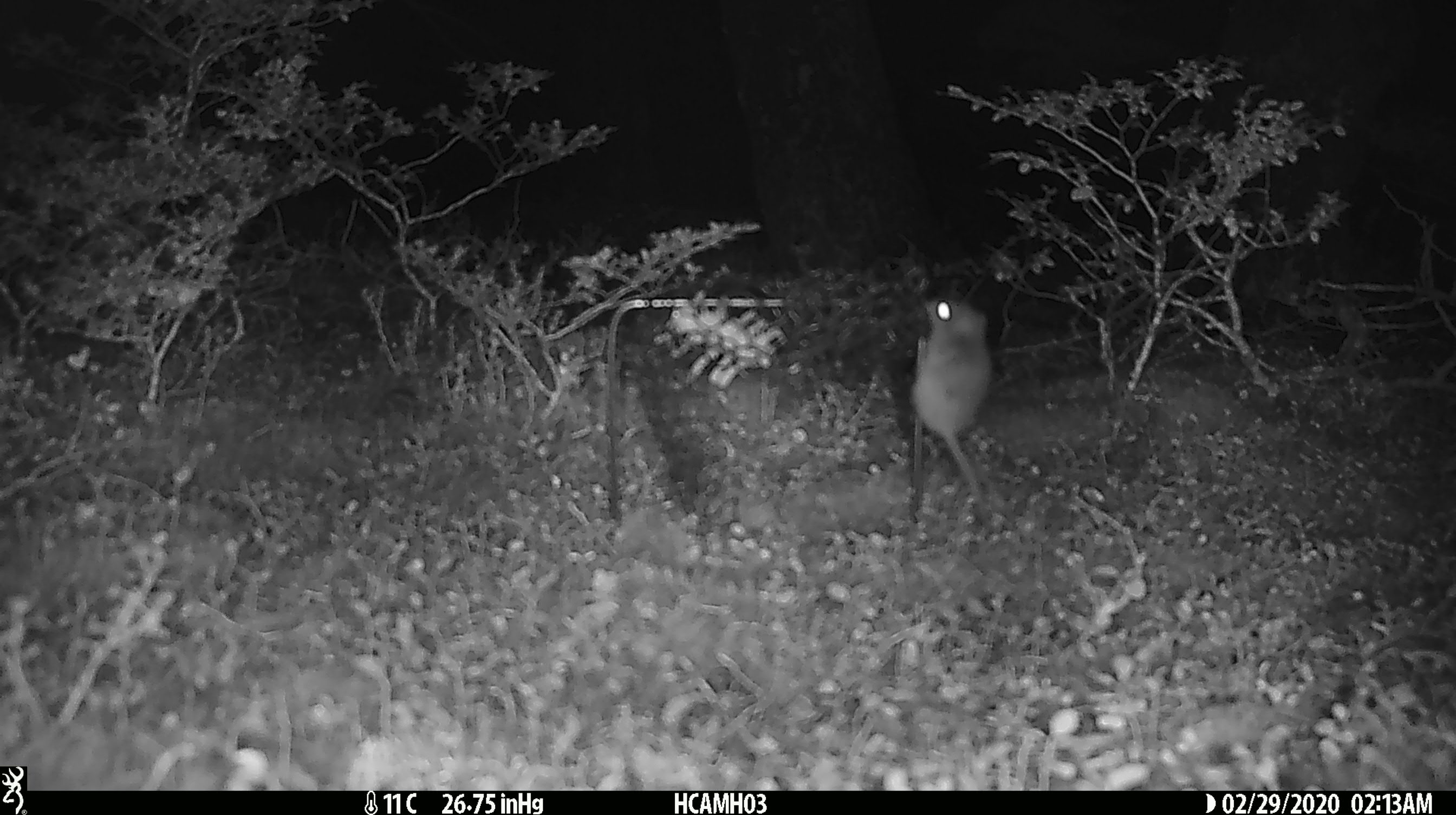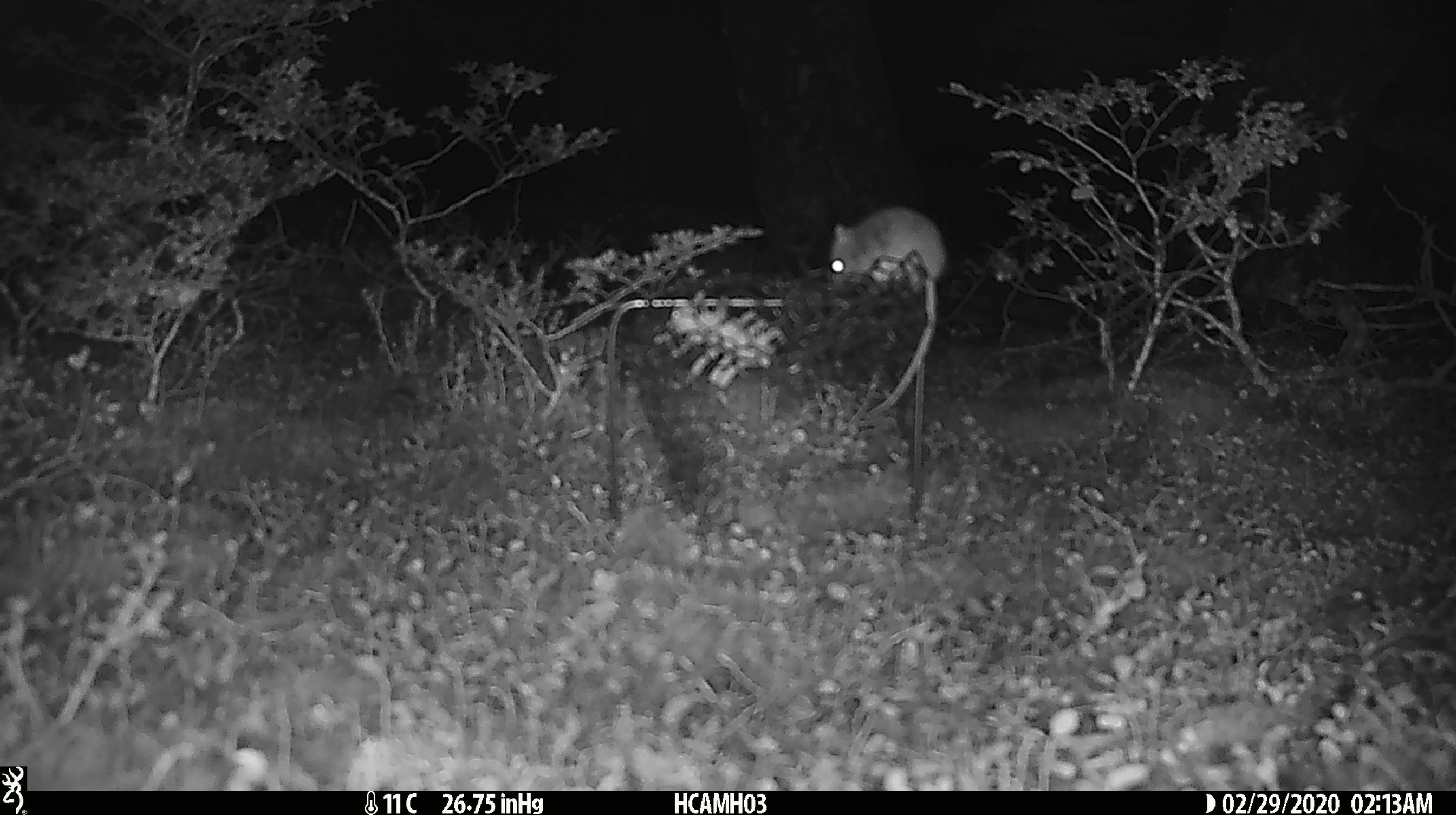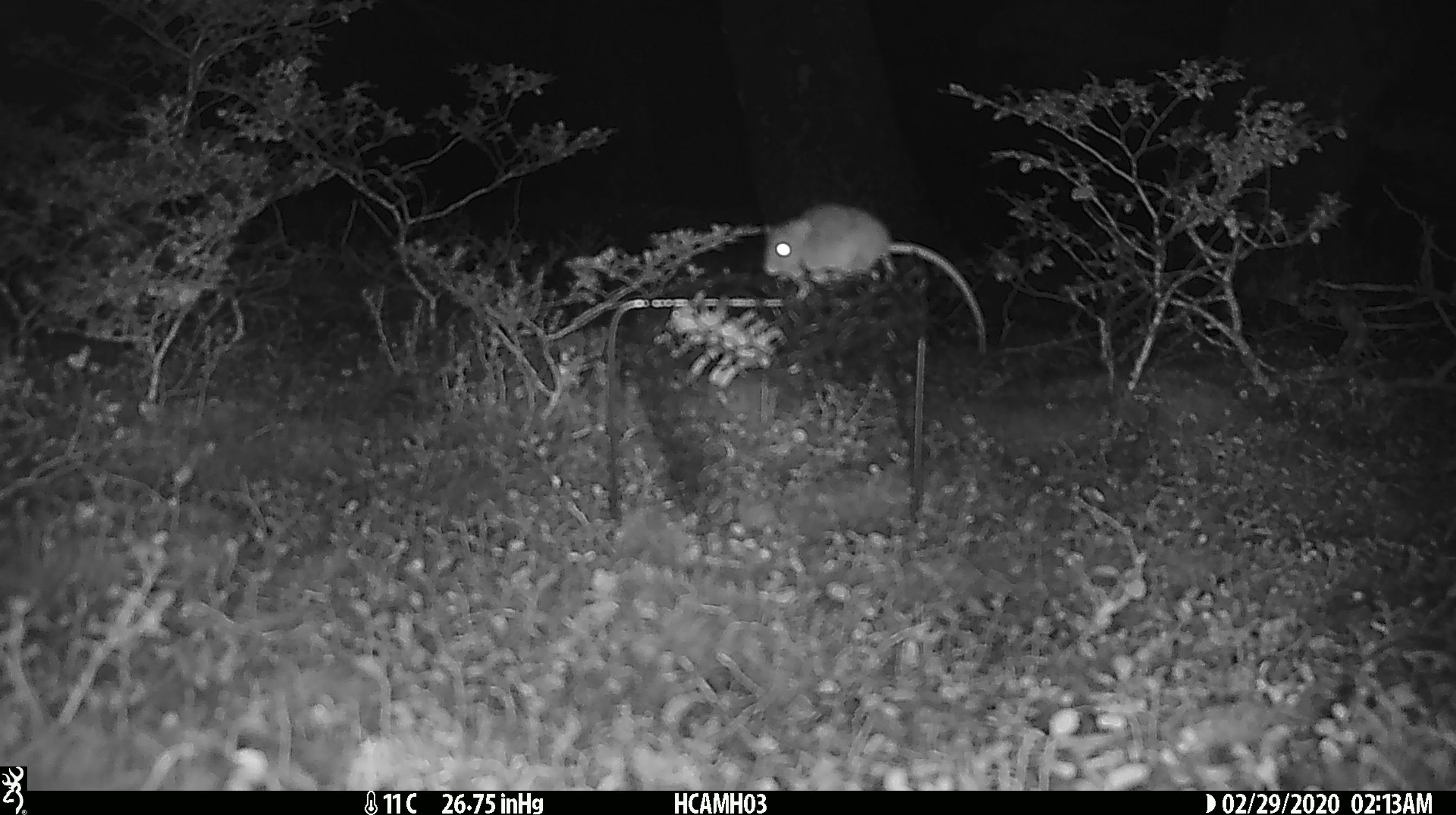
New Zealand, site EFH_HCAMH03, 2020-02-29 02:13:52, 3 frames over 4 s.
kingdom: Animalia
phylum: Chordata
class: Mammalia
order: Rodentia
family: Muridae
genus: Mus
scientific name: Mus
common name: mouse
Mouse (Mus).